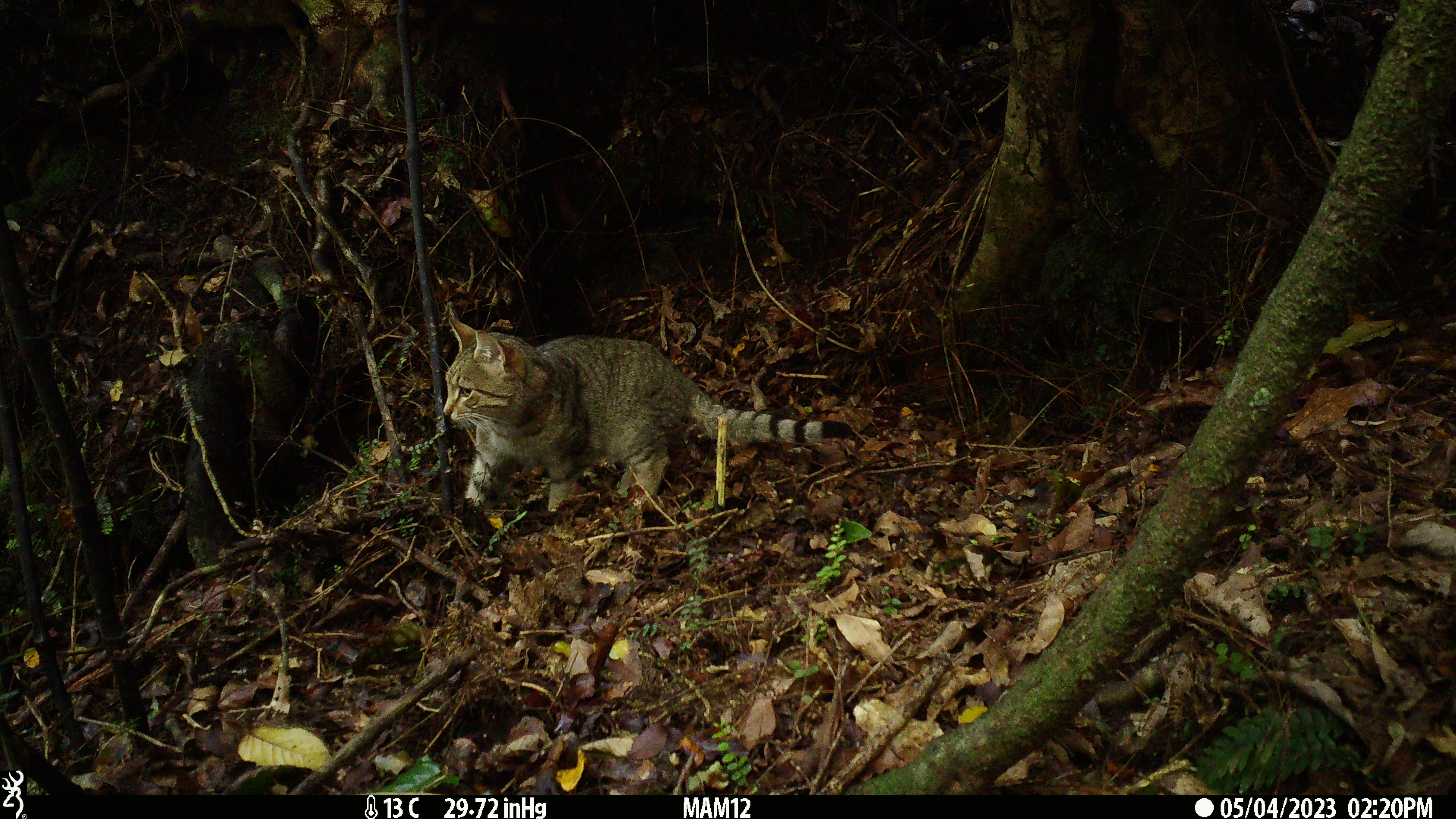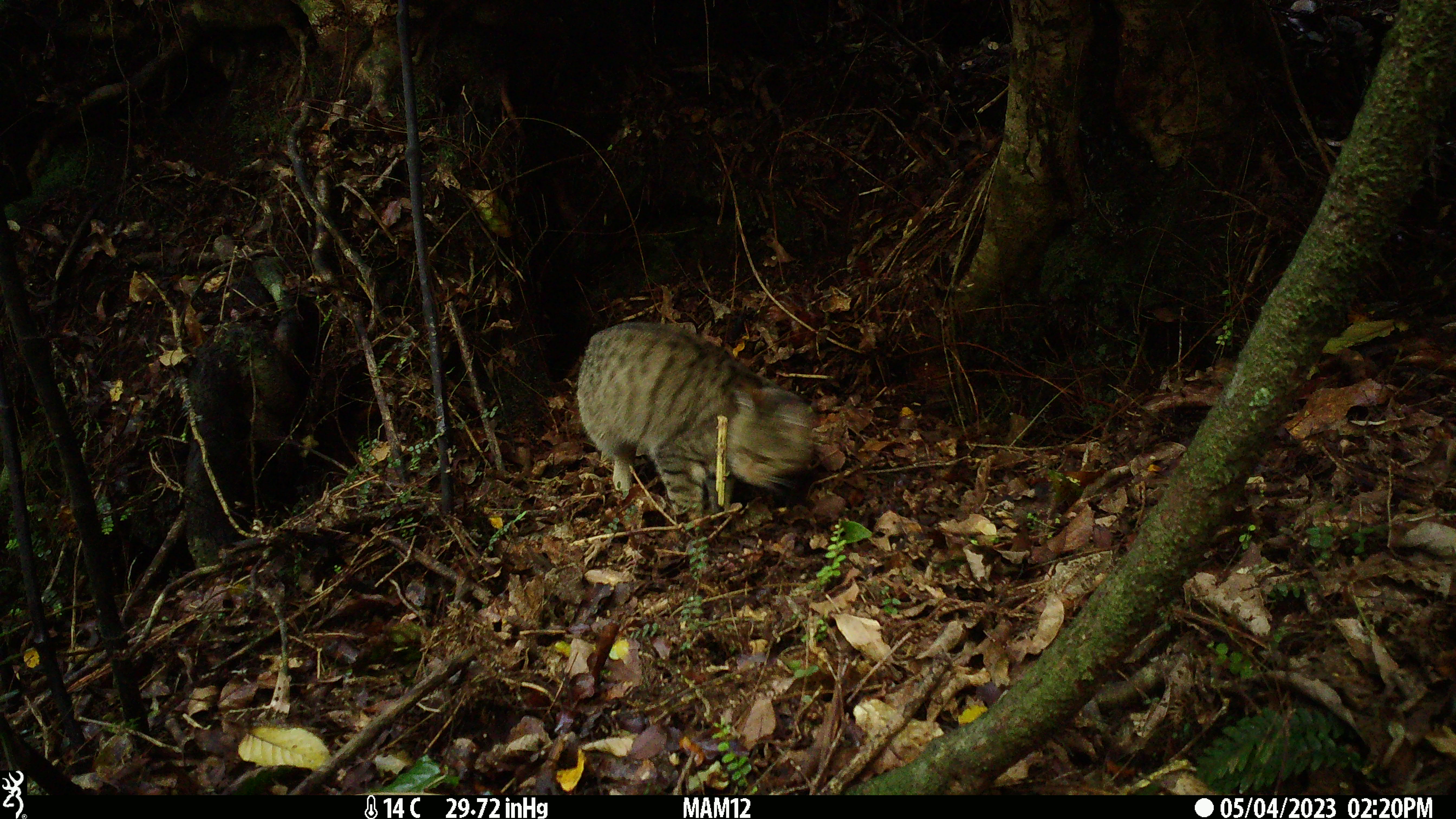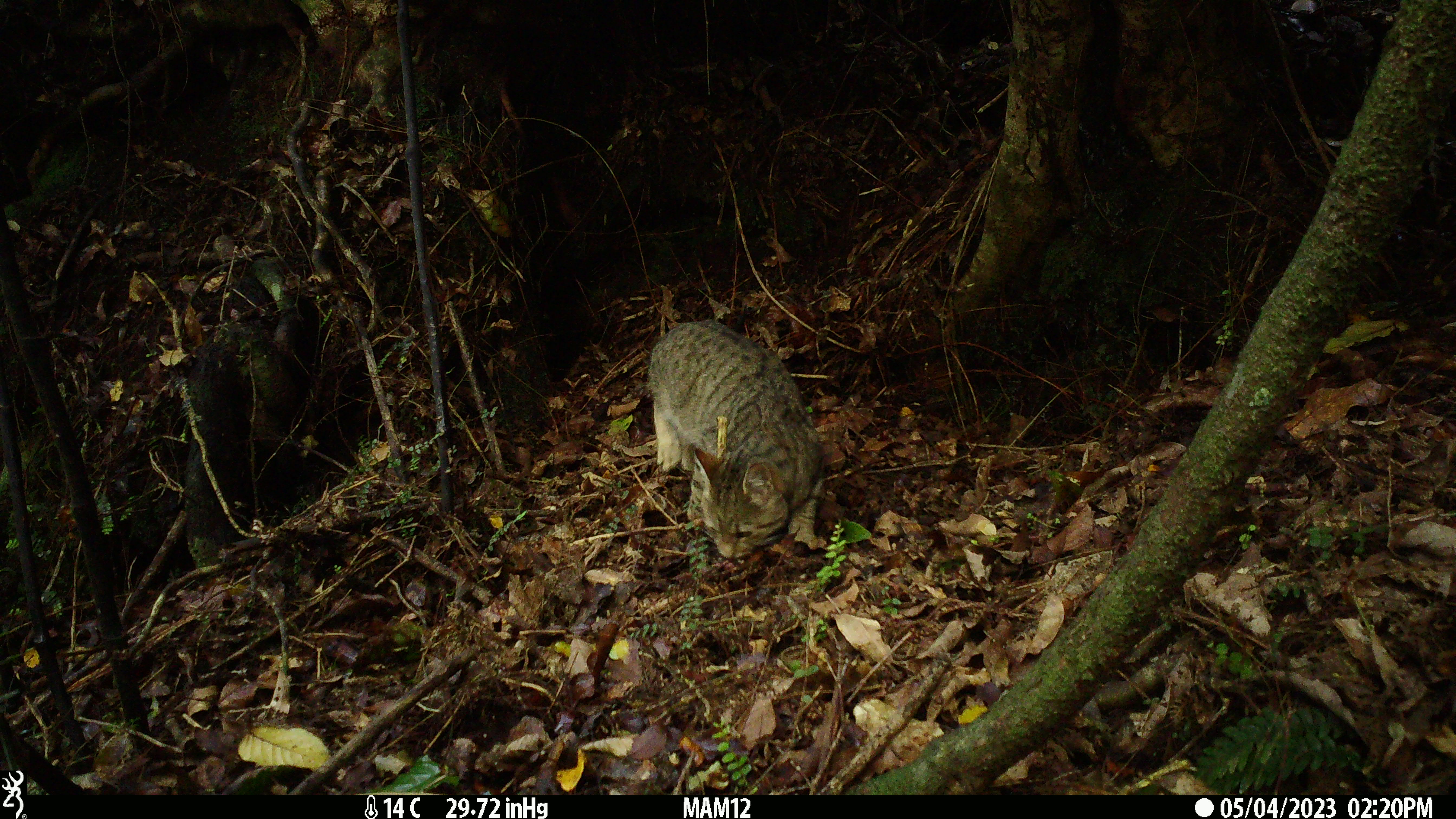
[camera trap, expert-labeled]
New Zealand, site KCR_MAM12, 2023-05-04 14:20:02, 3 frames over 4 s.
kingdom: Animalia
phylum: Chordata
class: Mammalia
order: Carnivora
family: Felidae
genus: Felis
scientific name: Felis catus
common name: domestic cat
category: cat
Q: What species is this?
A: Cat (domestic cat) (Felis catus).